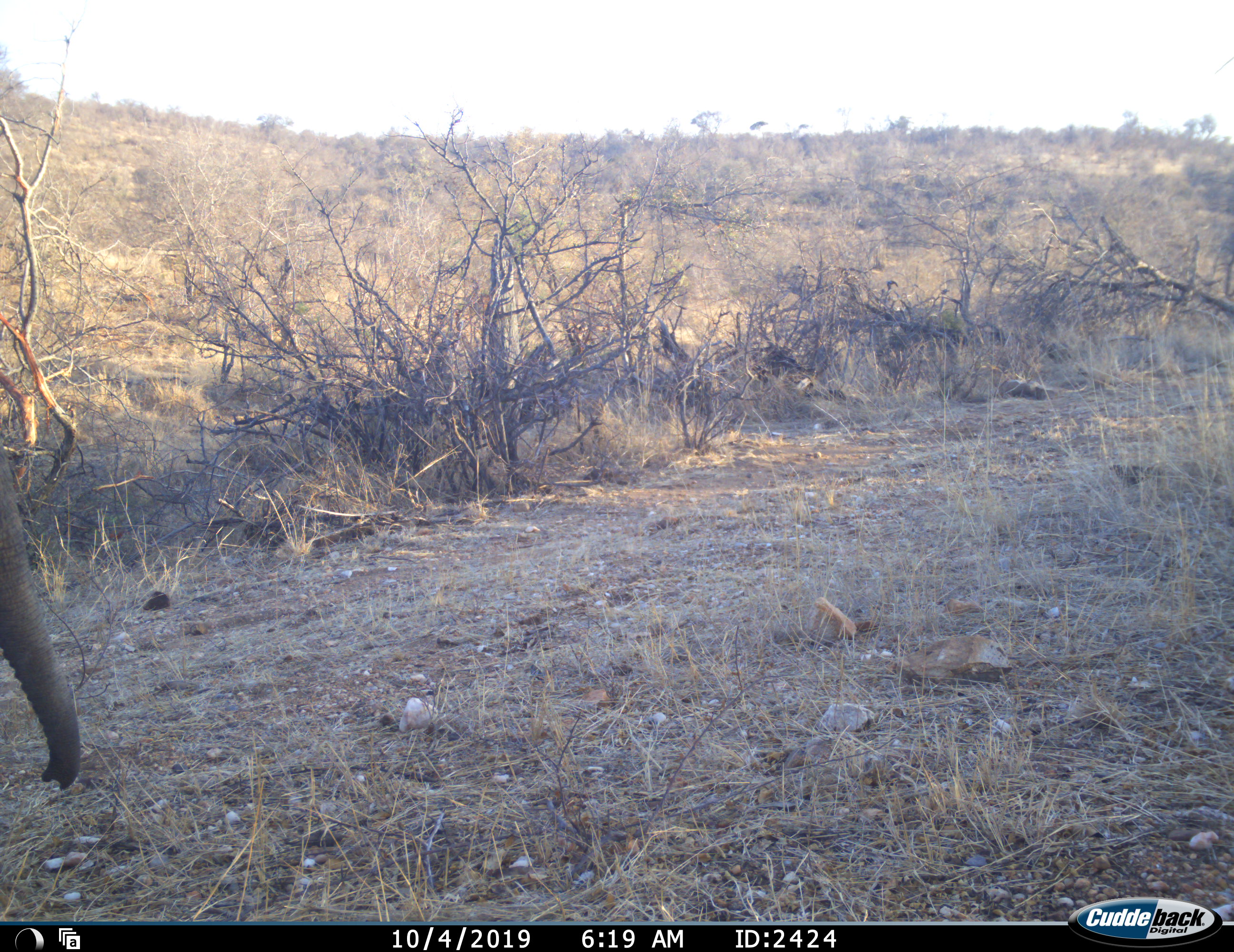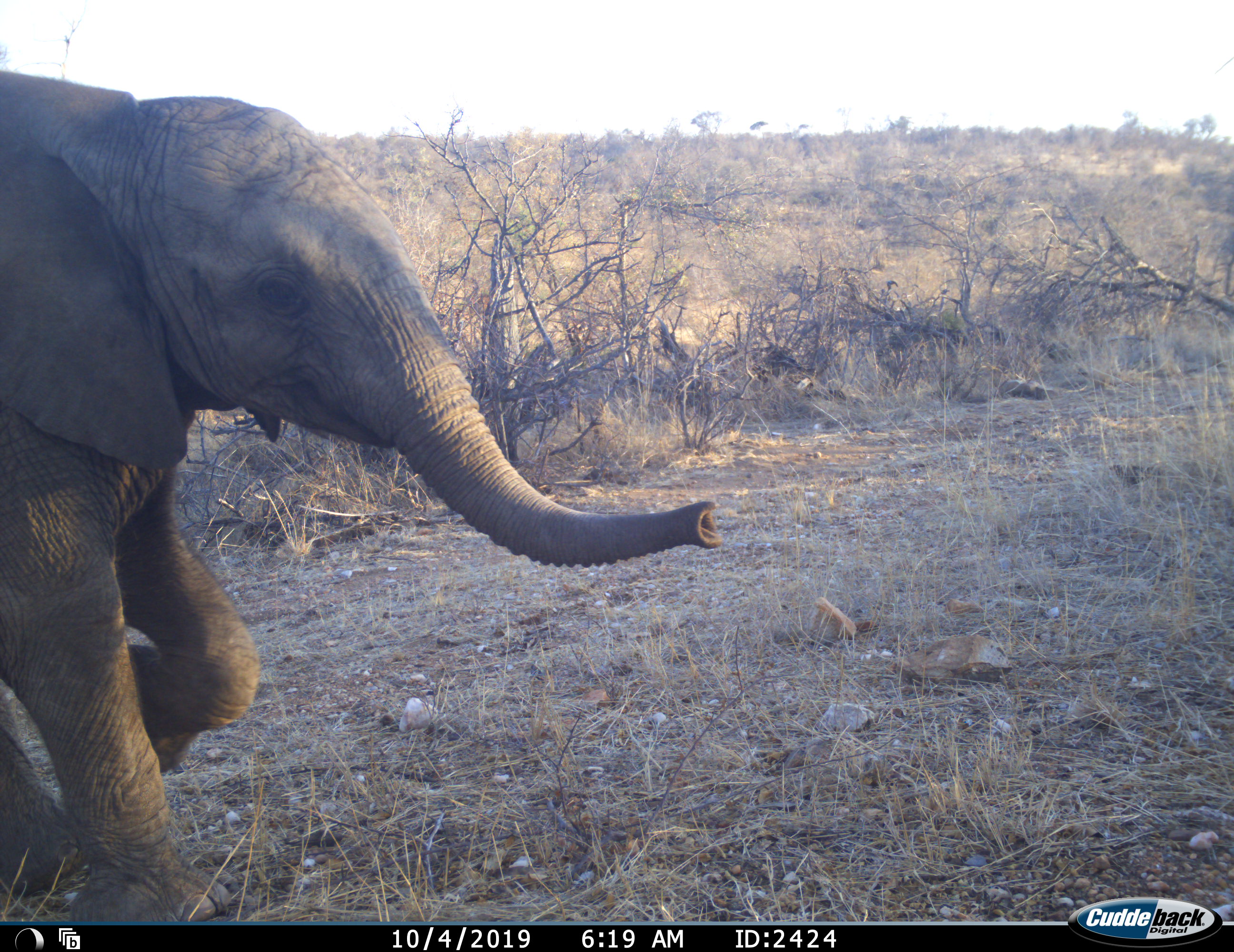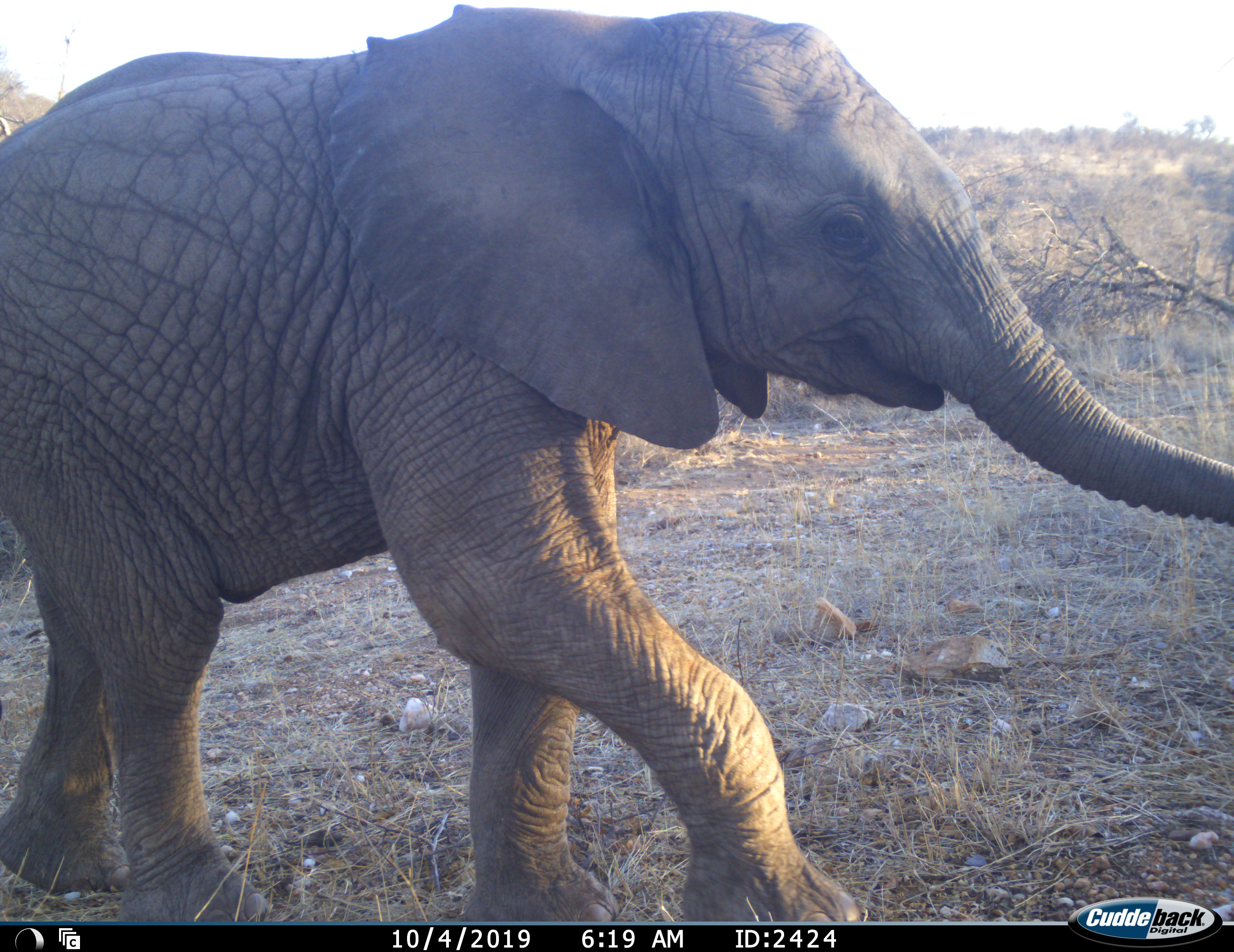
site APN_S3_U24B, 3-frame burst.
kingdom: Animalia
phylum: Chordata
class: Mammalia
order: Proboscidea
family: Elephantidae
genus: Loxodonta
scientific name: Loxodonta africana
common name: african bush elephant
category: elephant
Elephant (african bush elephant) (Loxodonta africana), count 1. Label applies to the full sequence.